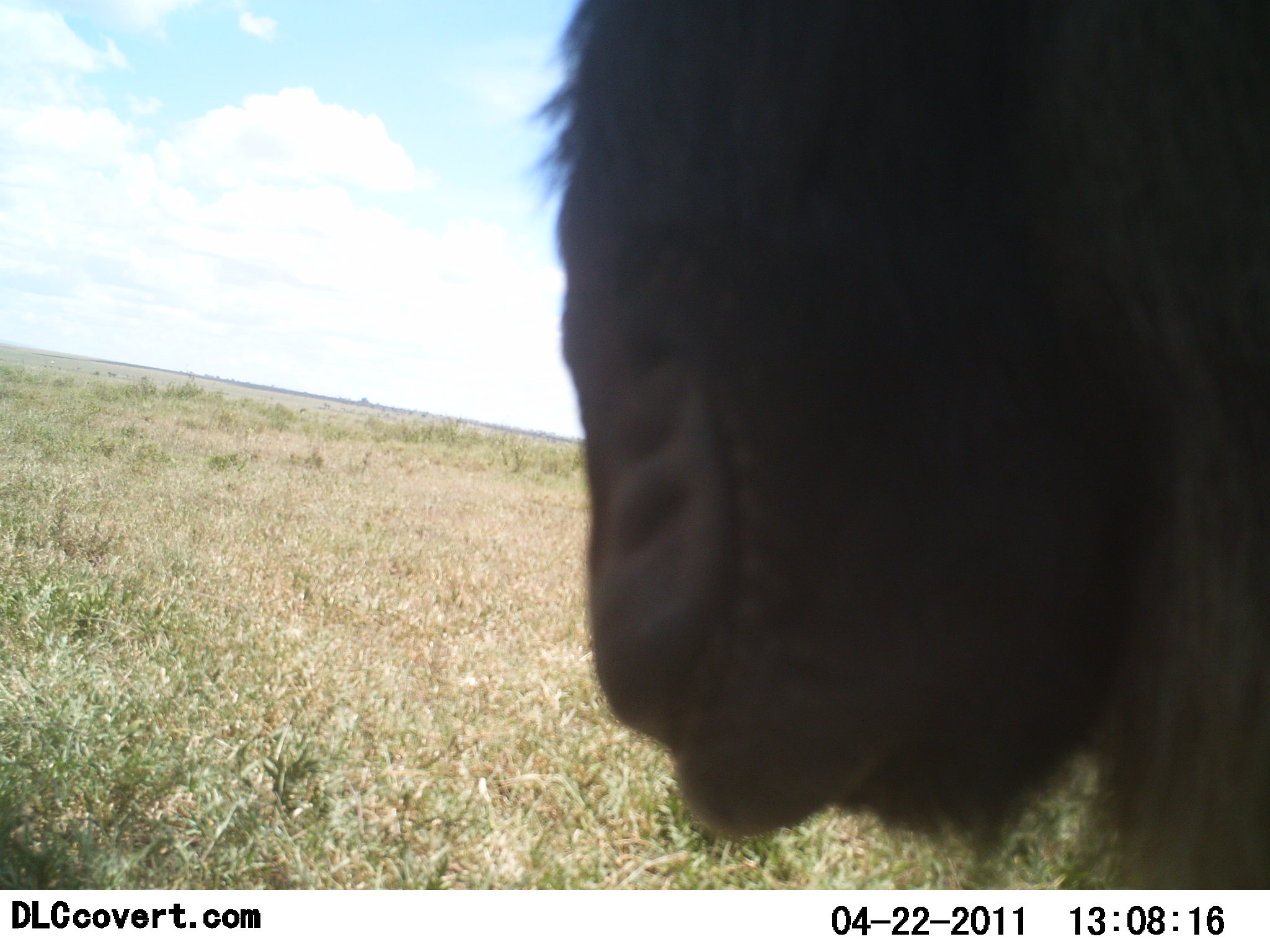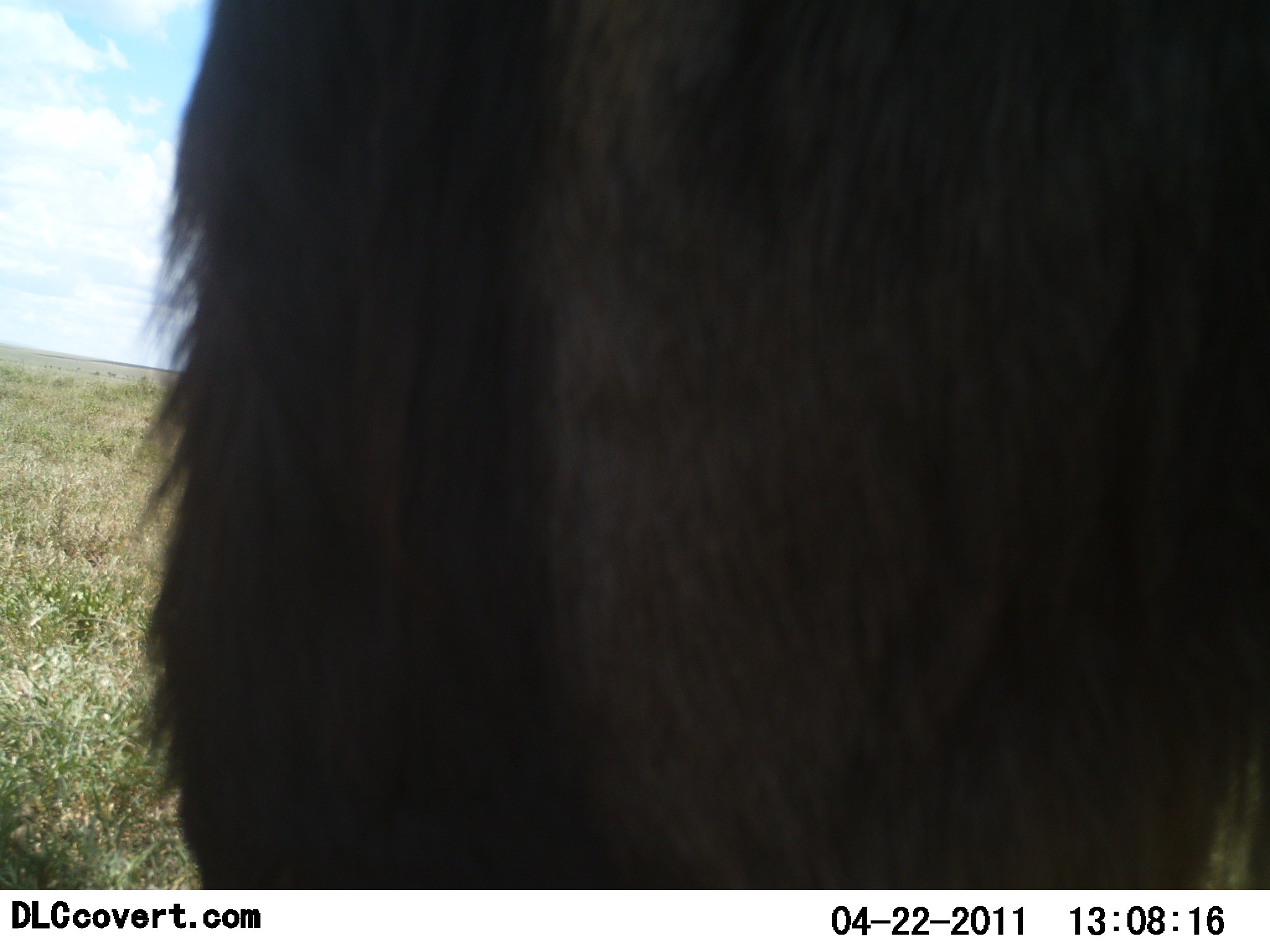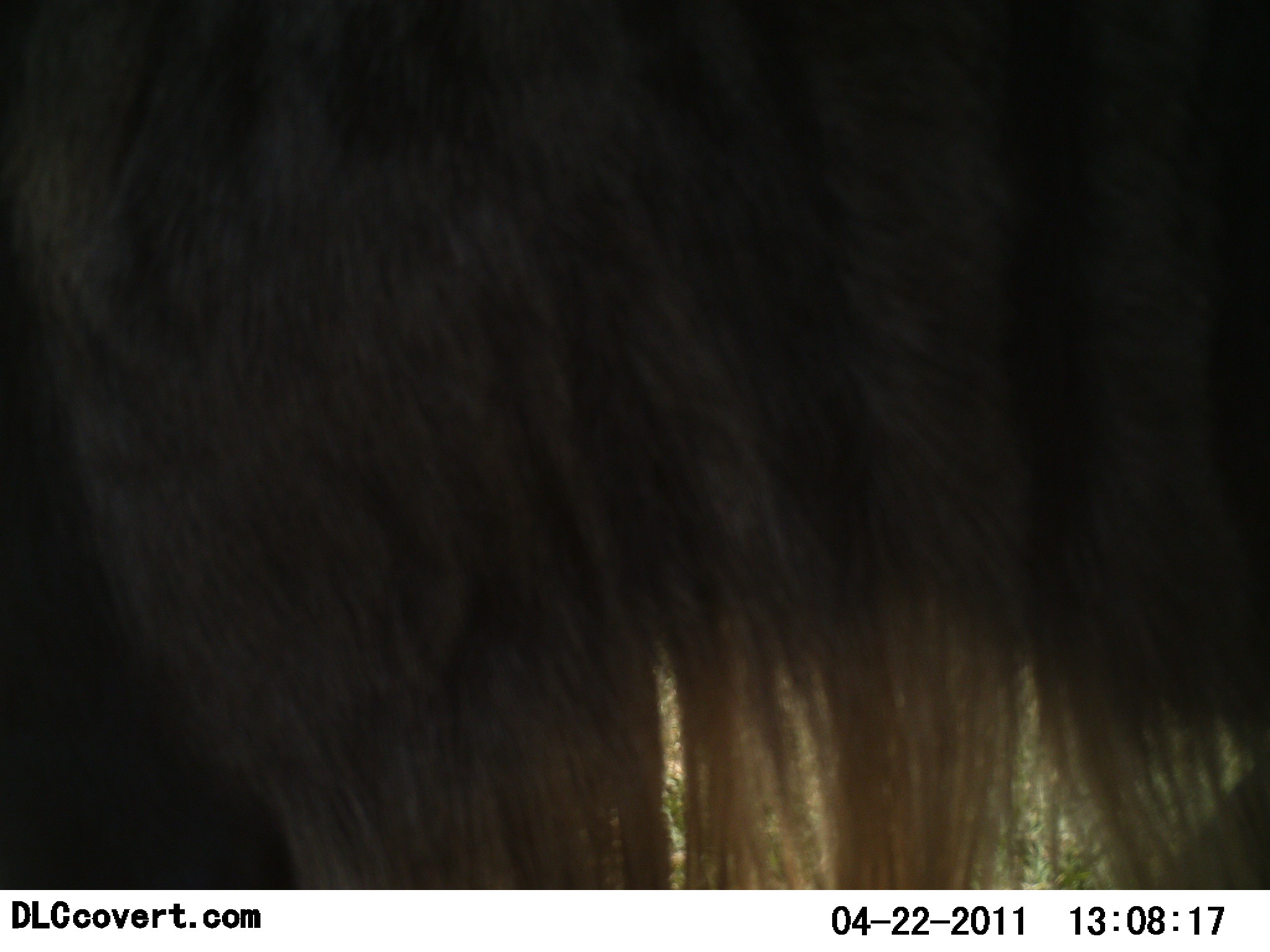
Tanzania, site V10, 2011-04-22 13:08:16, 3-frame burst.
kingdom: Animalia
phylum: Chordata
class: Mammalia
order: Artiodactyla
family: Bovidae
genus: Connochaetes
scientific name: Connochaetes taurinus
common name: blue wildebeest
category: wildebeest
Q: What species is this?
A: Wildebeest (blue wildebeest) (Connochaetes taurinus).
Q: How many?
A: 1.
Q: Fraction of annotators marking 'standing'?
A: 30%.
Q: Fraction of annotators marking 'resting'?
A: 0%.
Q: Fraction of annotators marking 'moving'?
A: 70%.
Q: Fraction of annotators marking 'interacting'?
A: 0%.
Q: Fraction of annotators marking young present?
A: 0%.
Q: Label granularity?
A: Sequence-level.